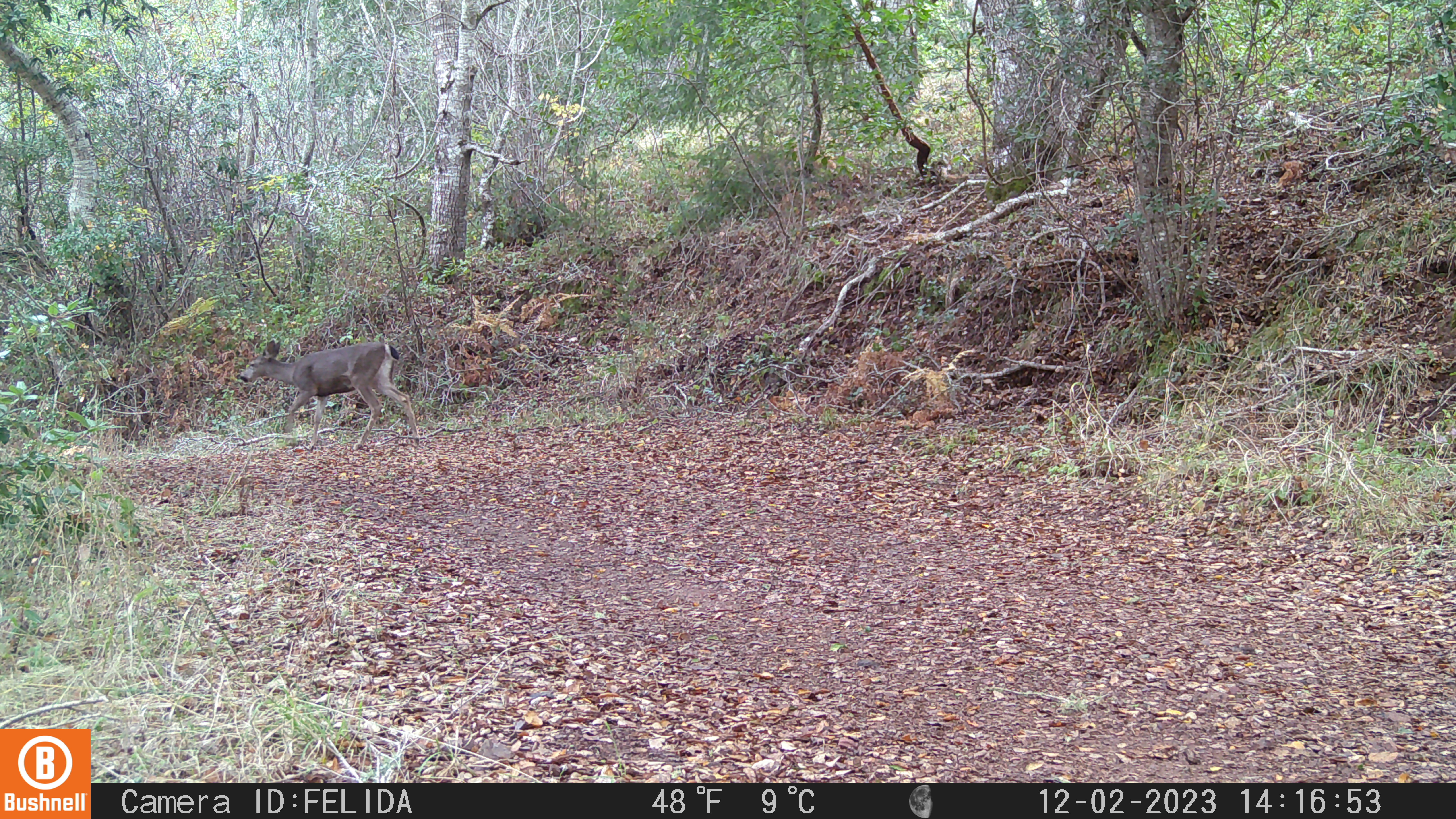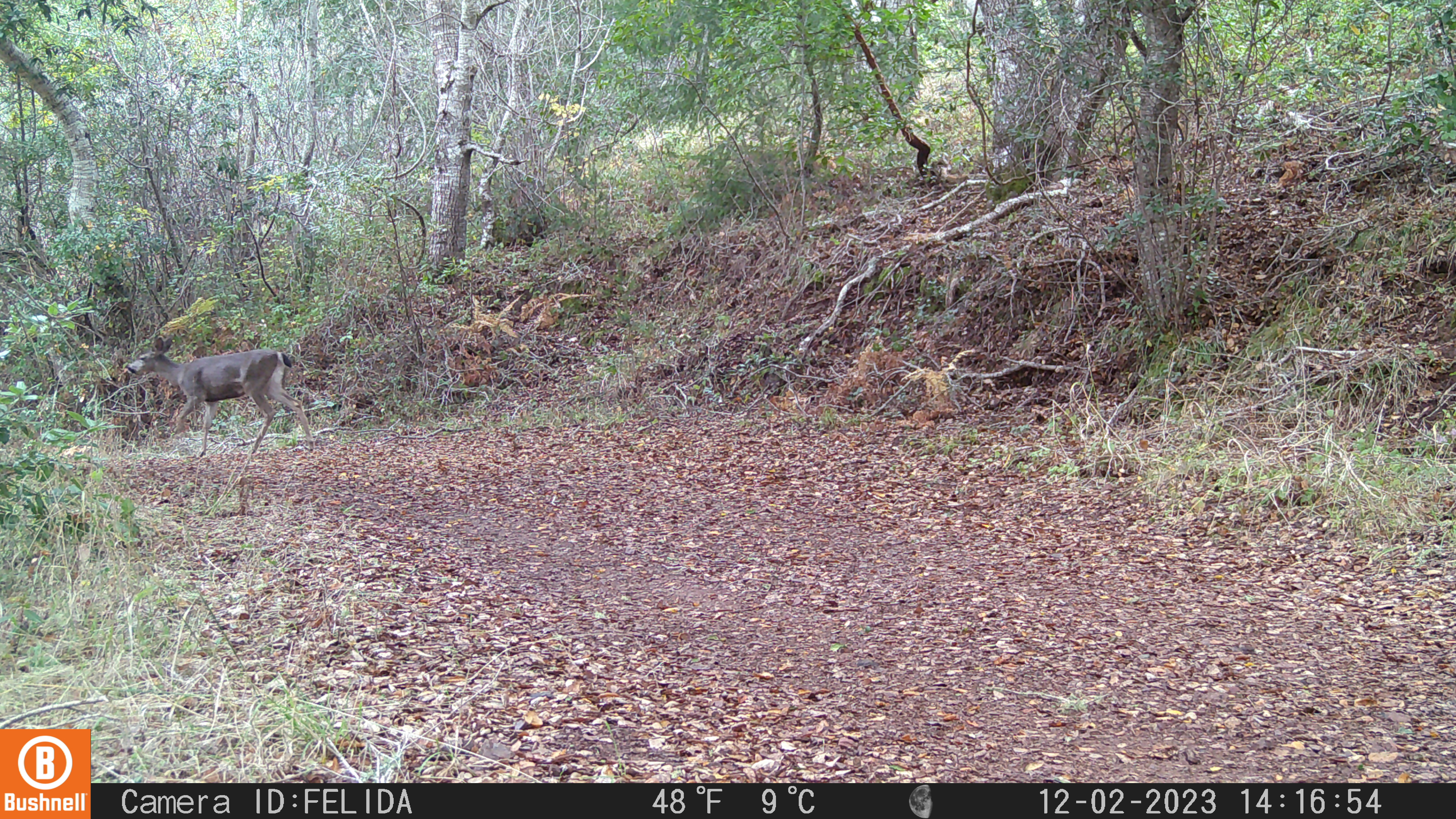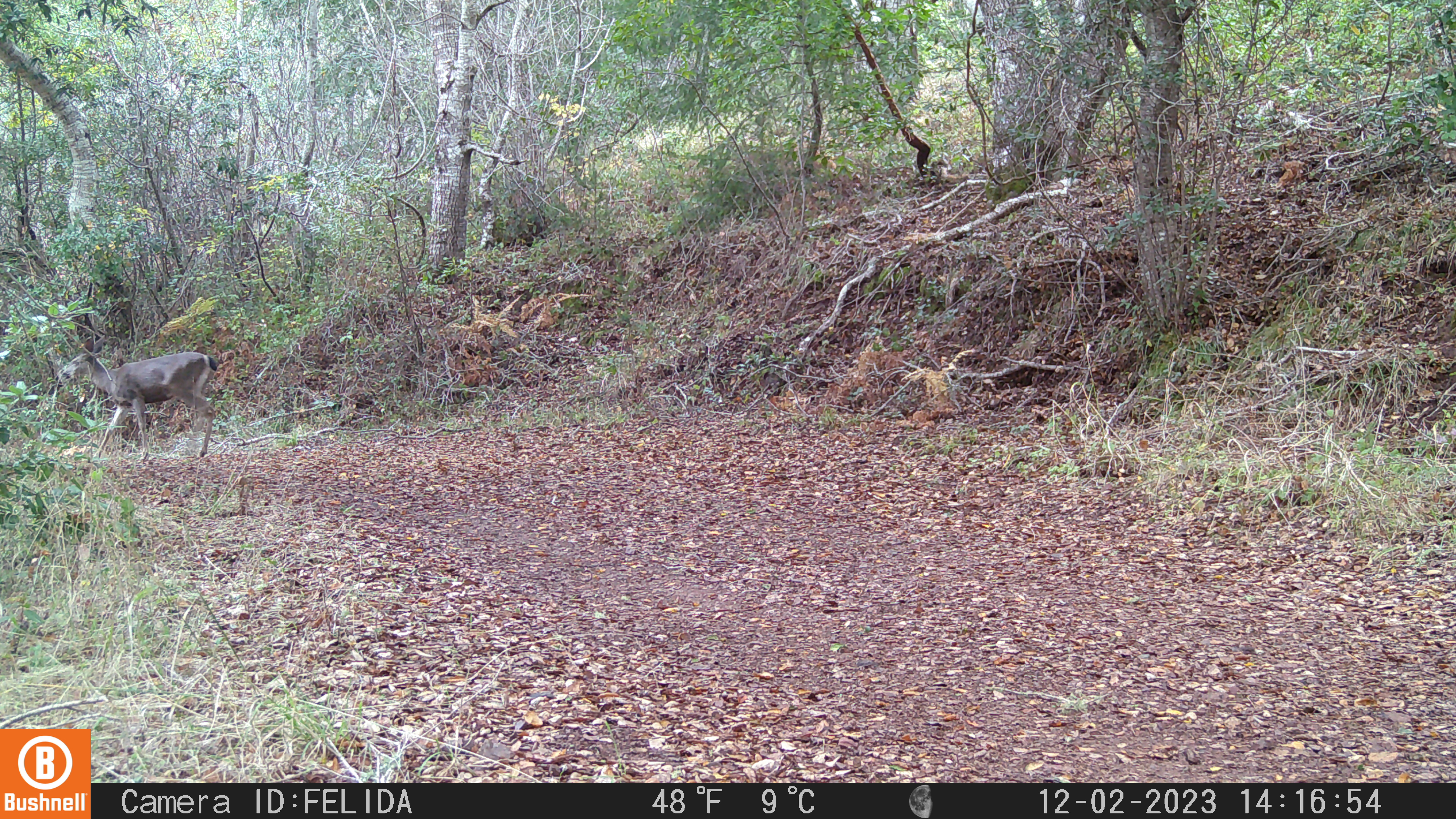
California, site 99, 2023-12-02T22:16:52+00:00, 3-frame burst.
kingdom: Animalia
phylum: Chordata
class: Mammalia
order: Artiodactyla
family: Cervidae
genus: Odocoileus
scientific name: Odocoileus hemionus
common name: mule deer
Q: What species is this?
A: Mule deer (Odocoileus hemionus).